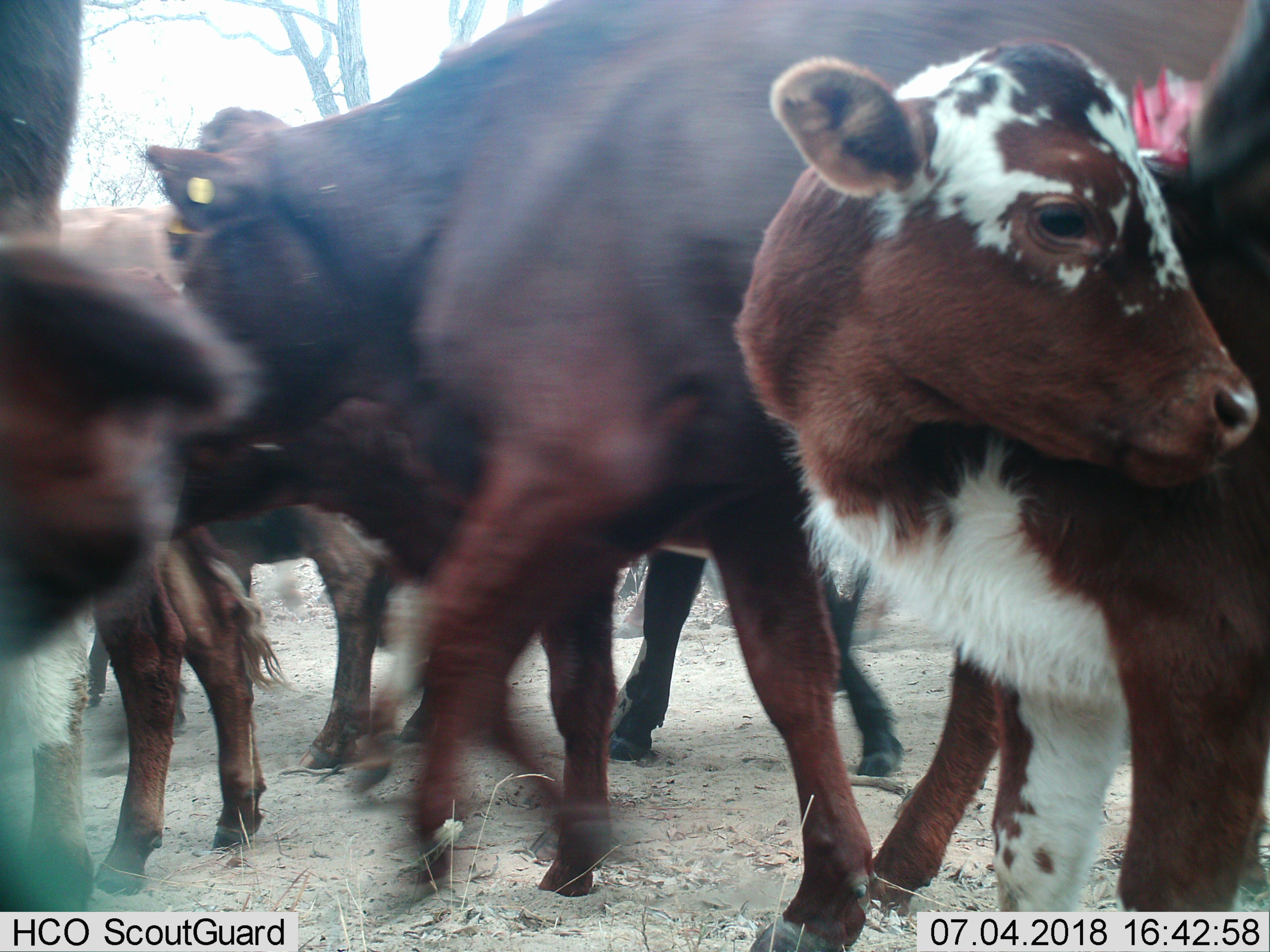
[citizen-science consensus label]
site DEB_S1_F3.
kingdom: Animalia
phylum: Chordata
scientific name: Vertebrata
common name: domestic animal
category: domesticanimal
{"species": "domesticanimal (domestic animal) (Vertebrata)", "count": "7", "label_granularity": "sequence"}